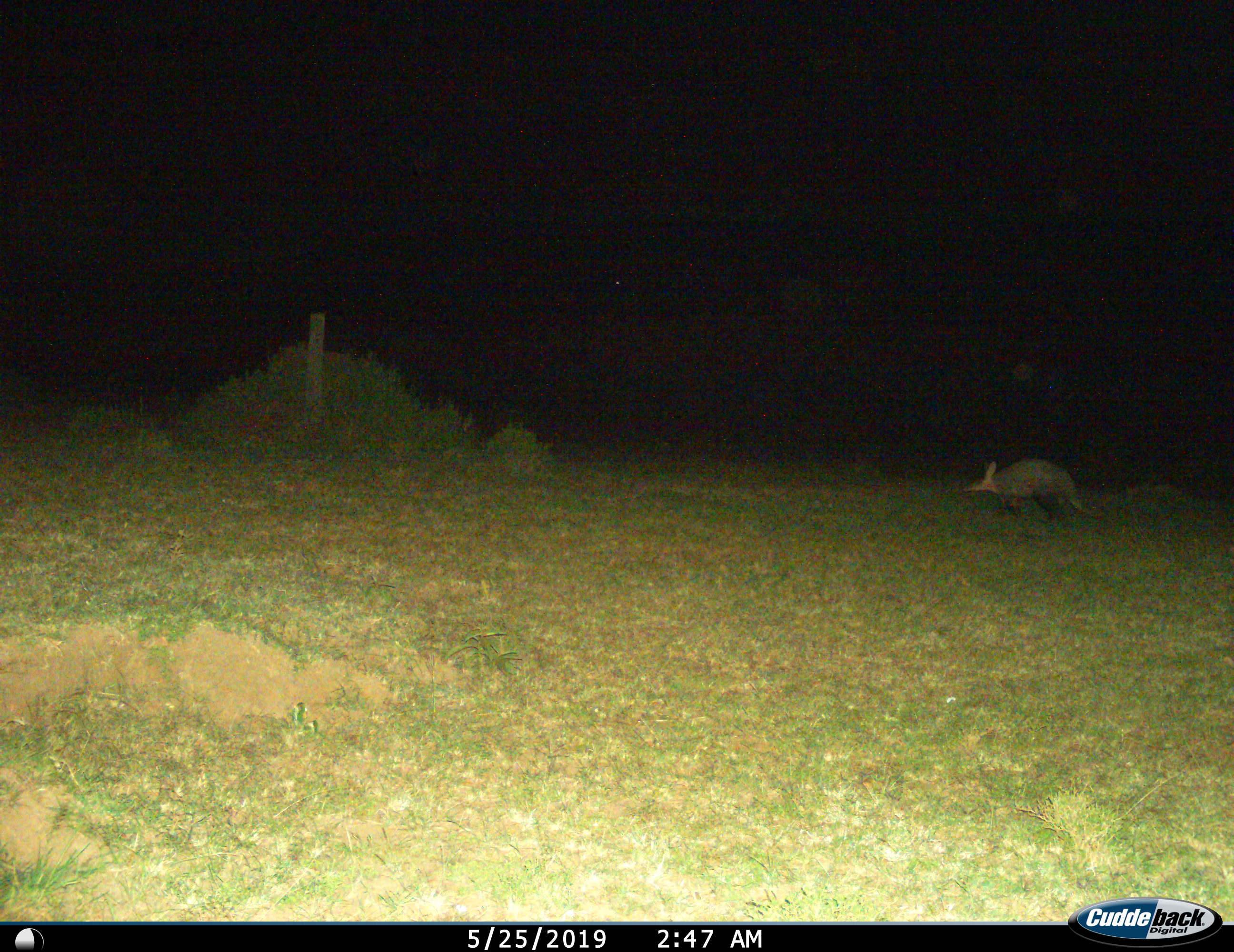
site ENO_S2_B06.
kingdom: Animalia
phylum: Chordata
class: Mammalia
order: Tubulidentata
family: Orycteropodidae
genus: Orycteropus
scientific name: Orycteropus afer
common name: aardvark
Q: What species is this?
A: Aardvark (Orycteropus afer).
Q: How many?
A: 1.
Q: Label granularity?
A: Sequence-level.